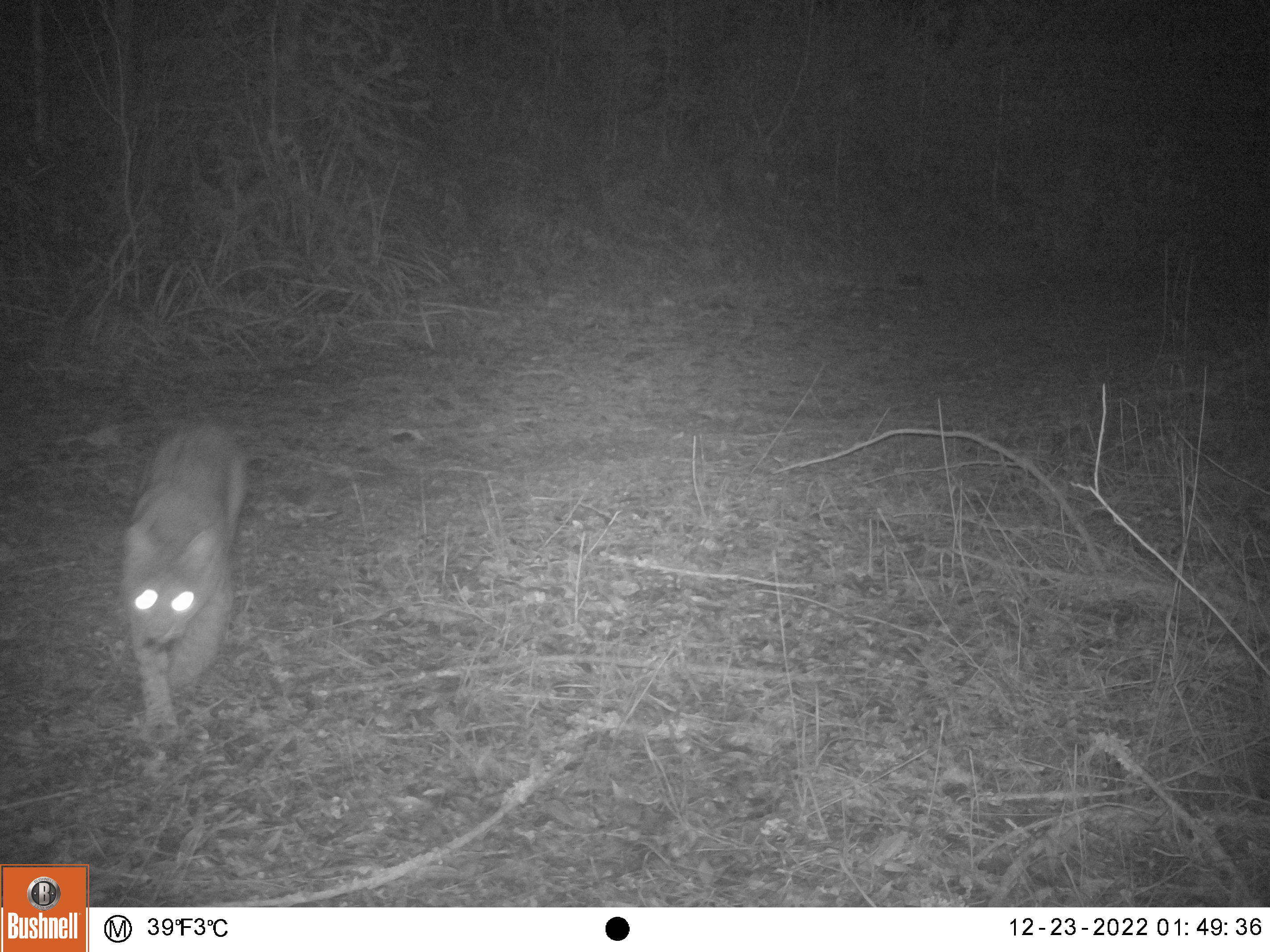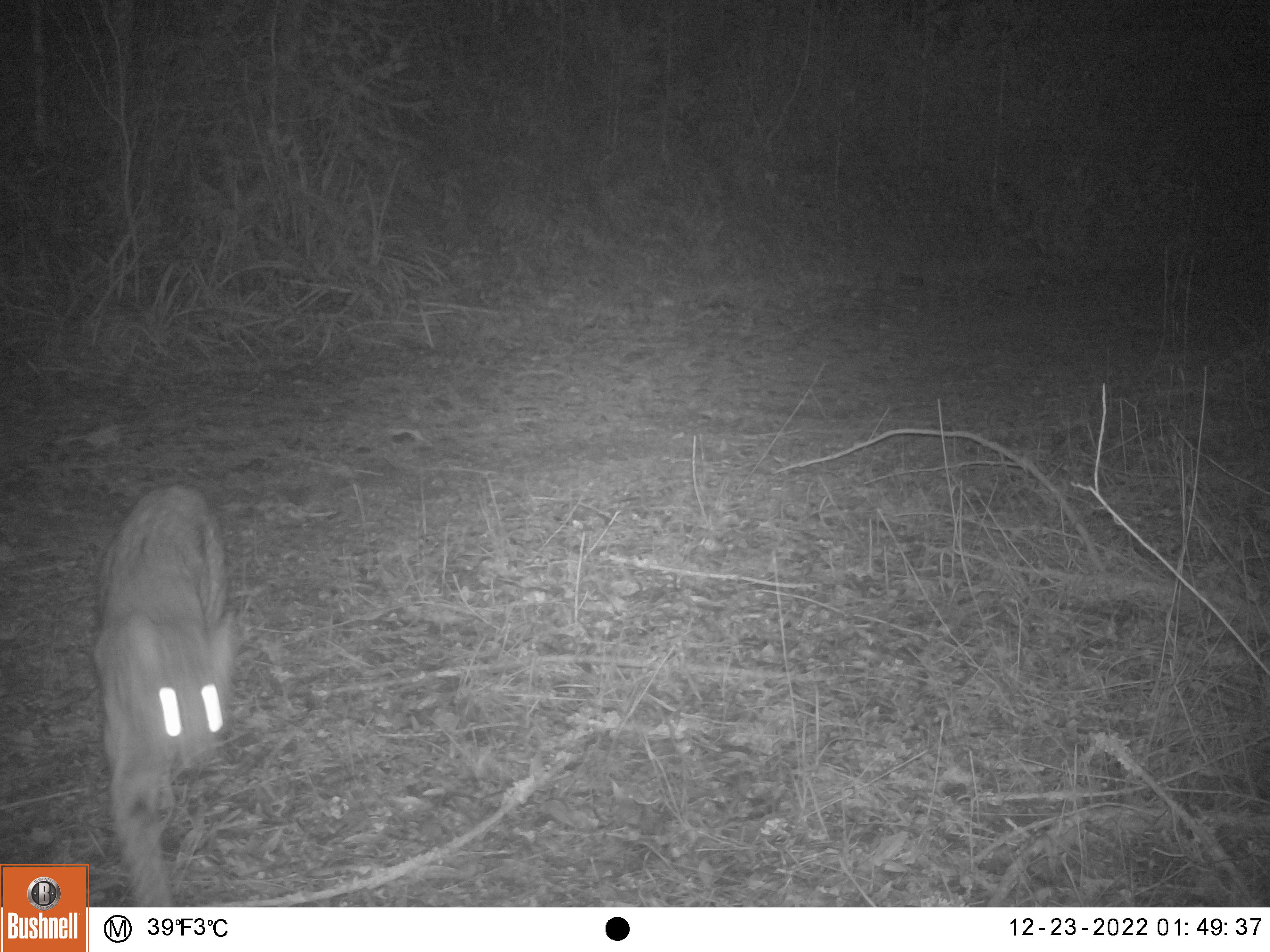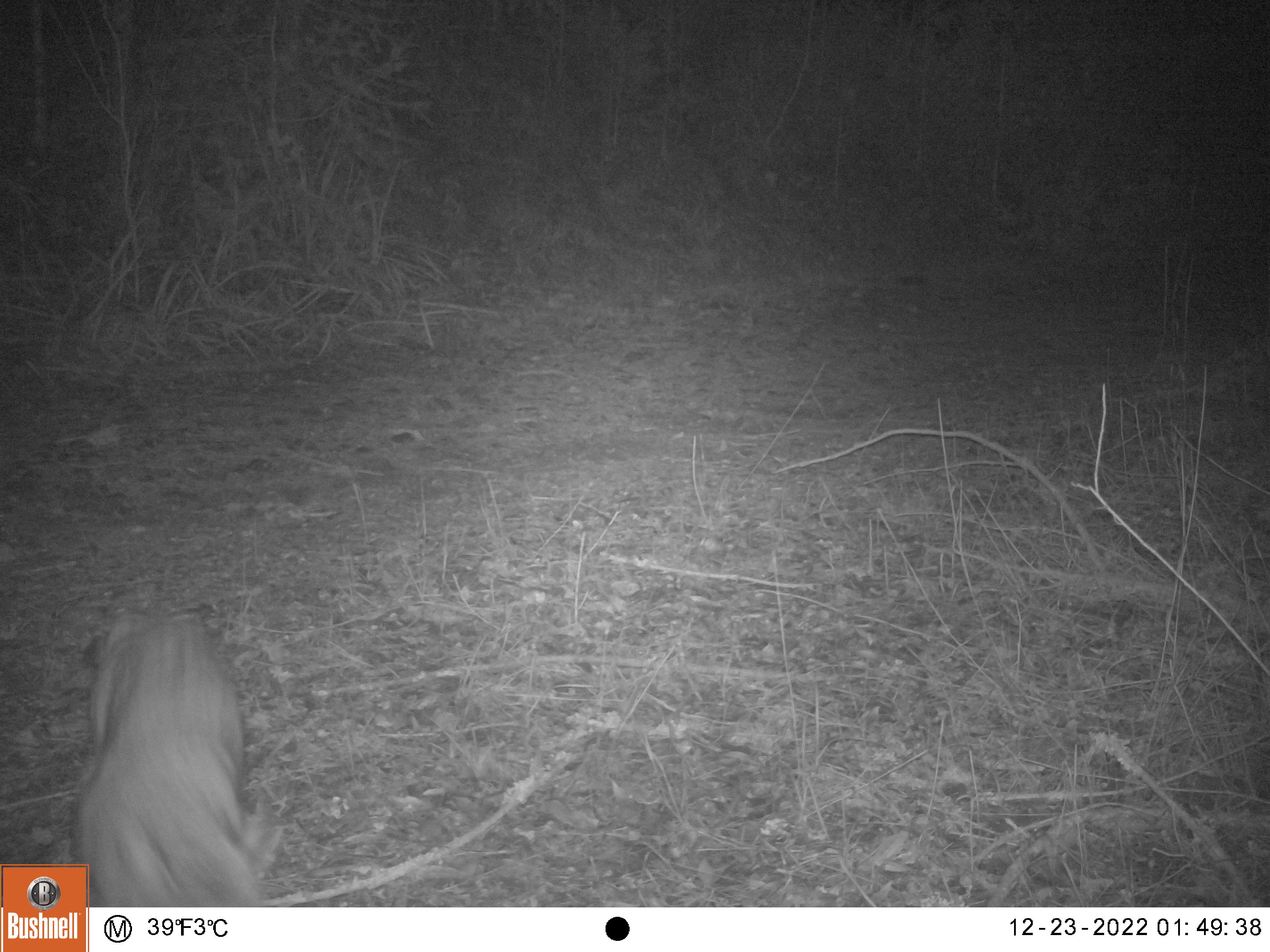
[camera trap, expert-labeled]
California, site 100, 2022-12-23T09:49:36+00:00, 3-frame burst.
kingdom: Animalia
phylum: Chordata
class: Mammalia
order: Carnivora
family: Felidae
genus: Lynx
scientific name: Lynx rufus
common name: bobcat